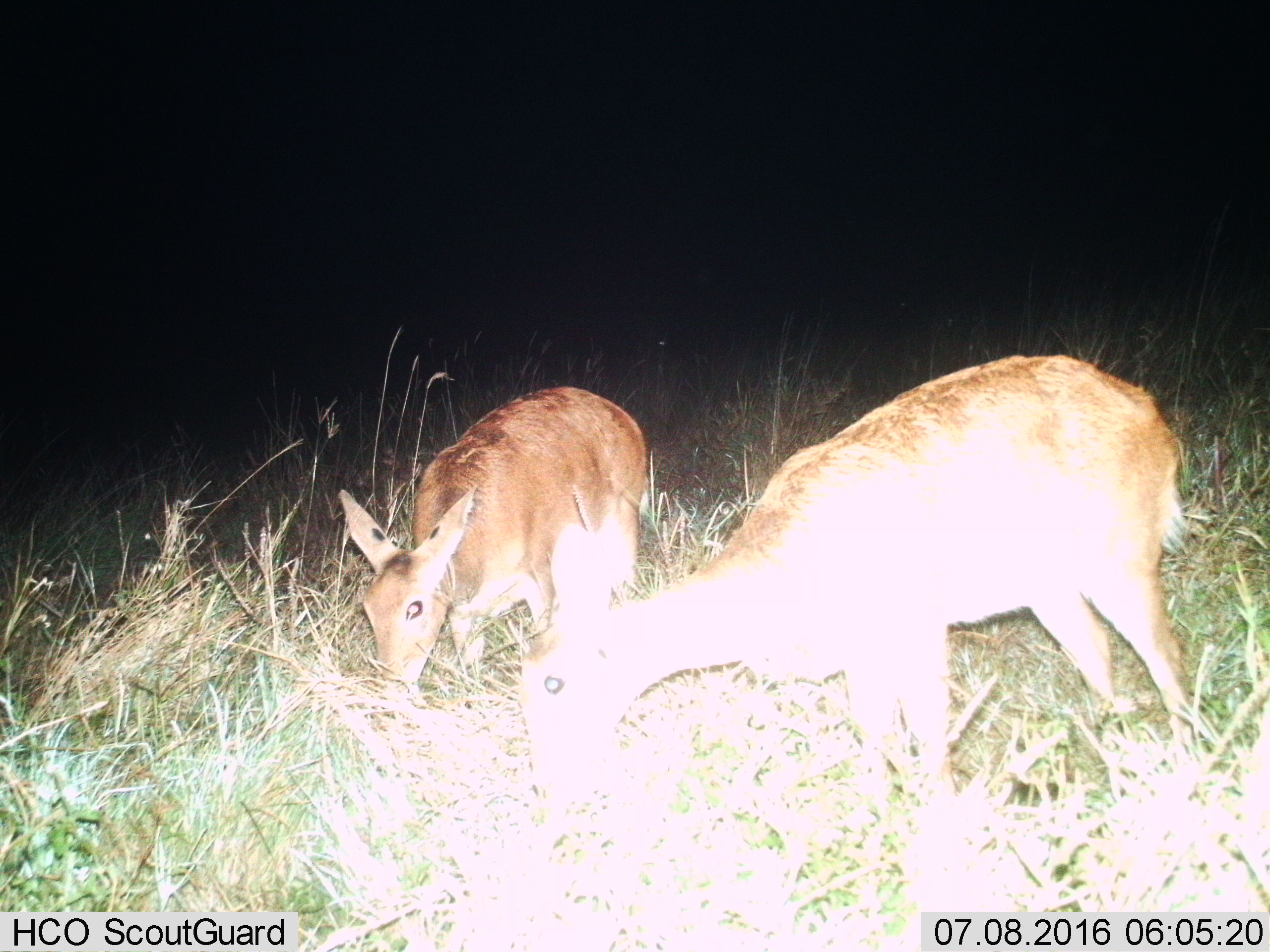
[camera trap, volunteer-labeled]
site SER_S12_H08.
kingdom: Animalia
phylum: Chordata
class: Mammalia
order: Artiodactyla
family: Bovidae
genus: Redunca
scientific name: Redunca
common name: reedbuck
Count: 2.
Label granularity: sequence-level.